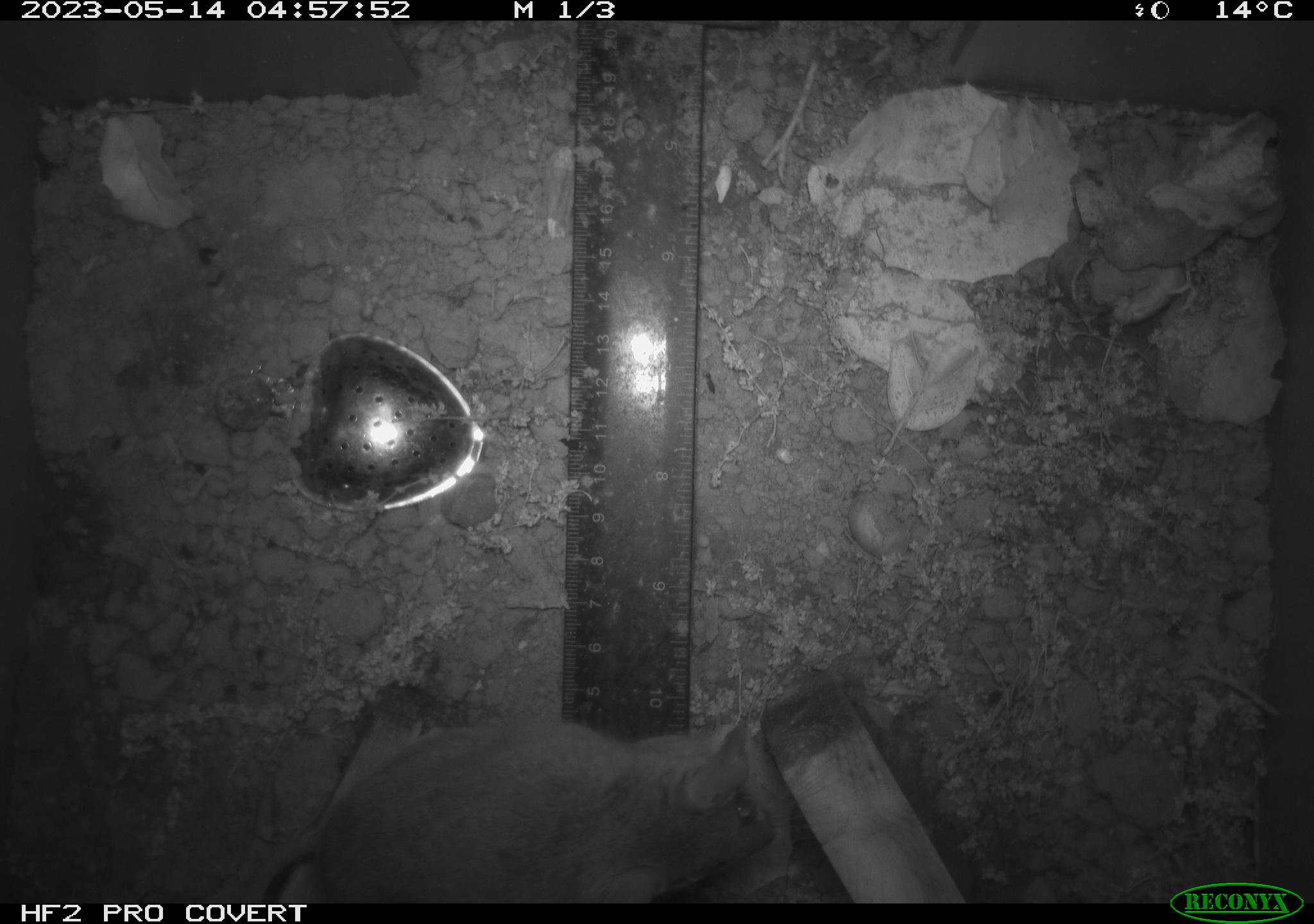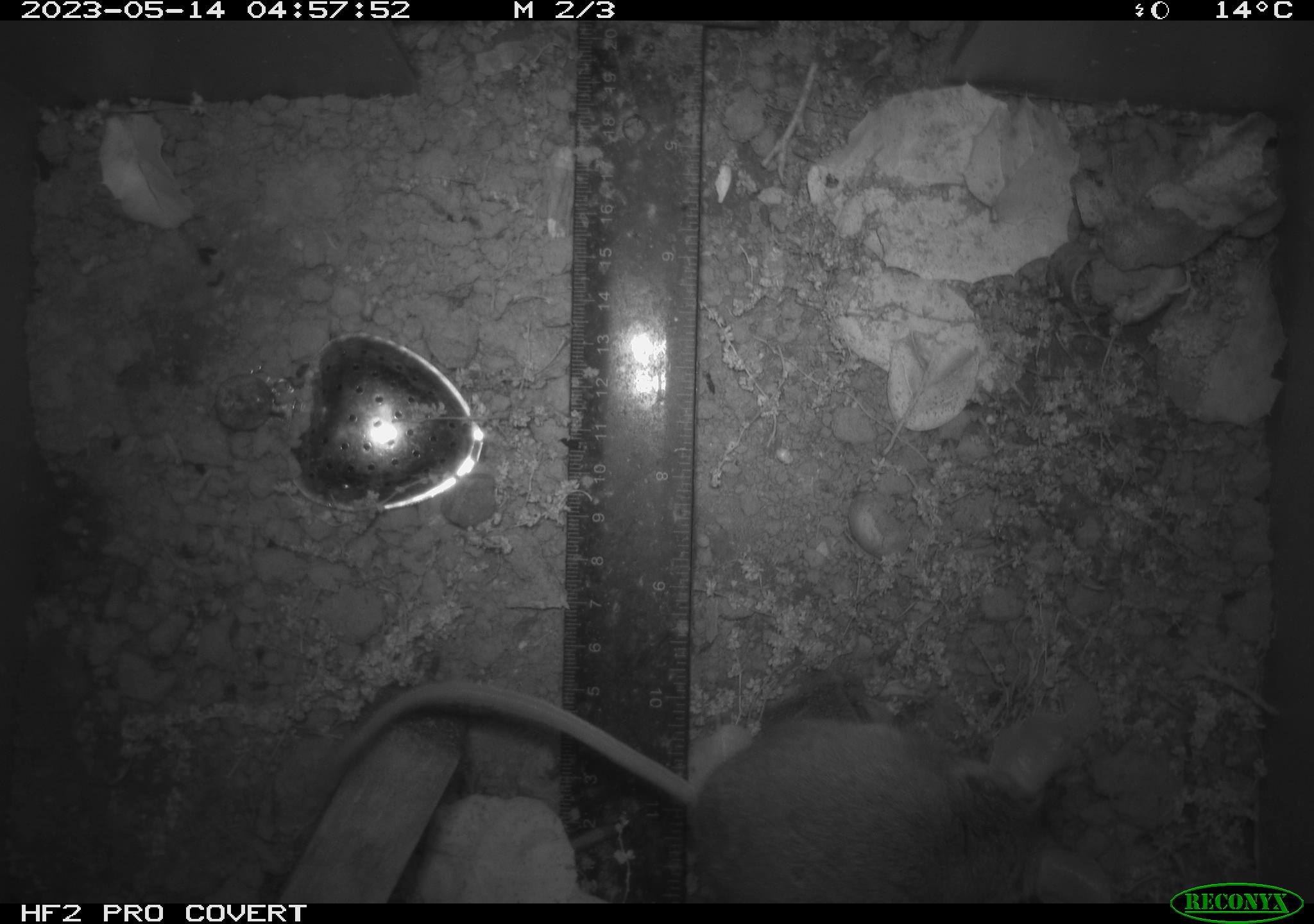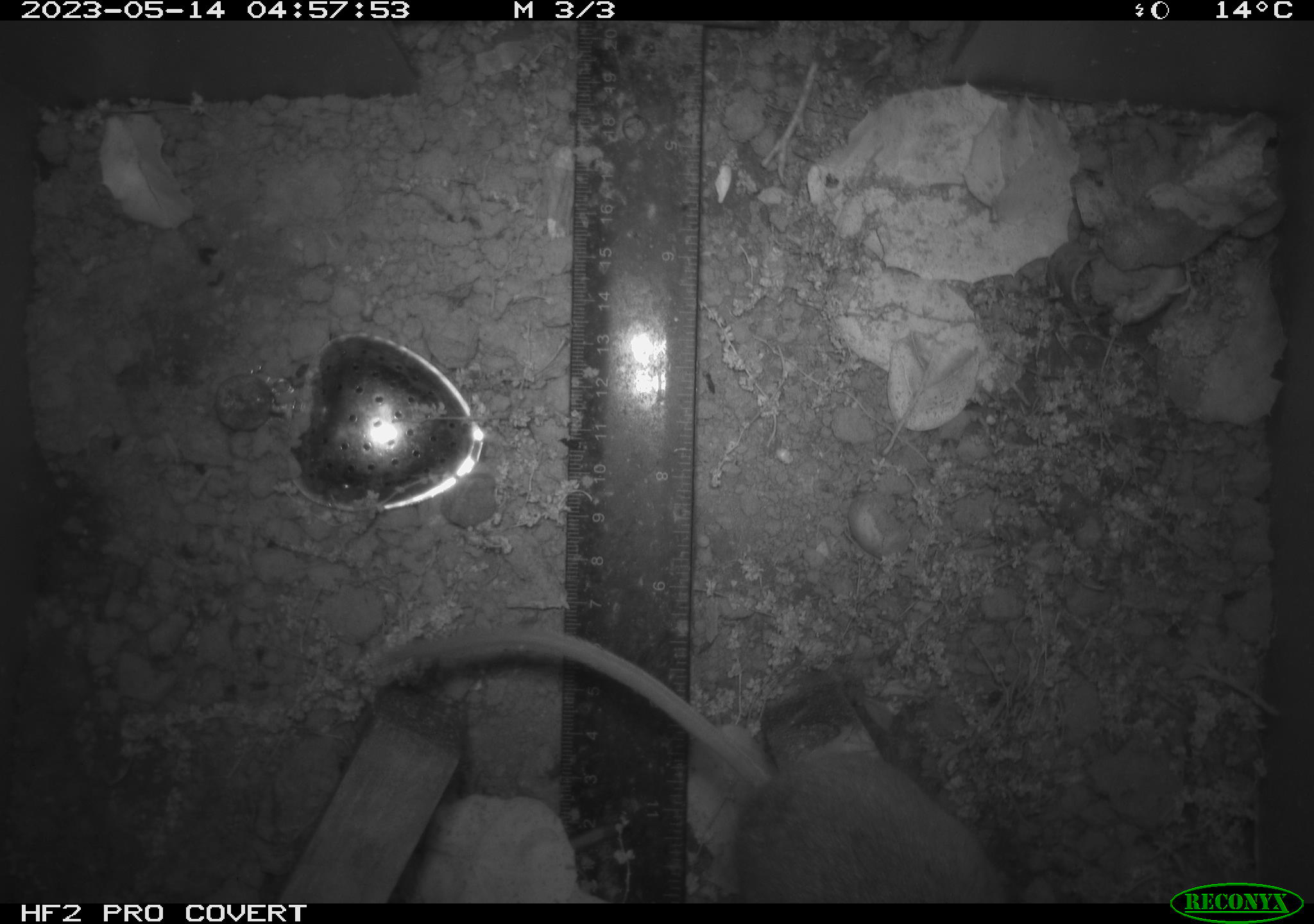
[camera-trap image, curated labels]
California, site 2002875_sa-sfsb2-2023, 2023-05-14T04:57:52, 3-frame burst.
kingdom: Animalia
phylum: Chordata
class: Mammalia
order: Rodentia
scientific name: Rodentia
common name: mouse species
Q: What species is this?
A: Mouse species (Rodentia).